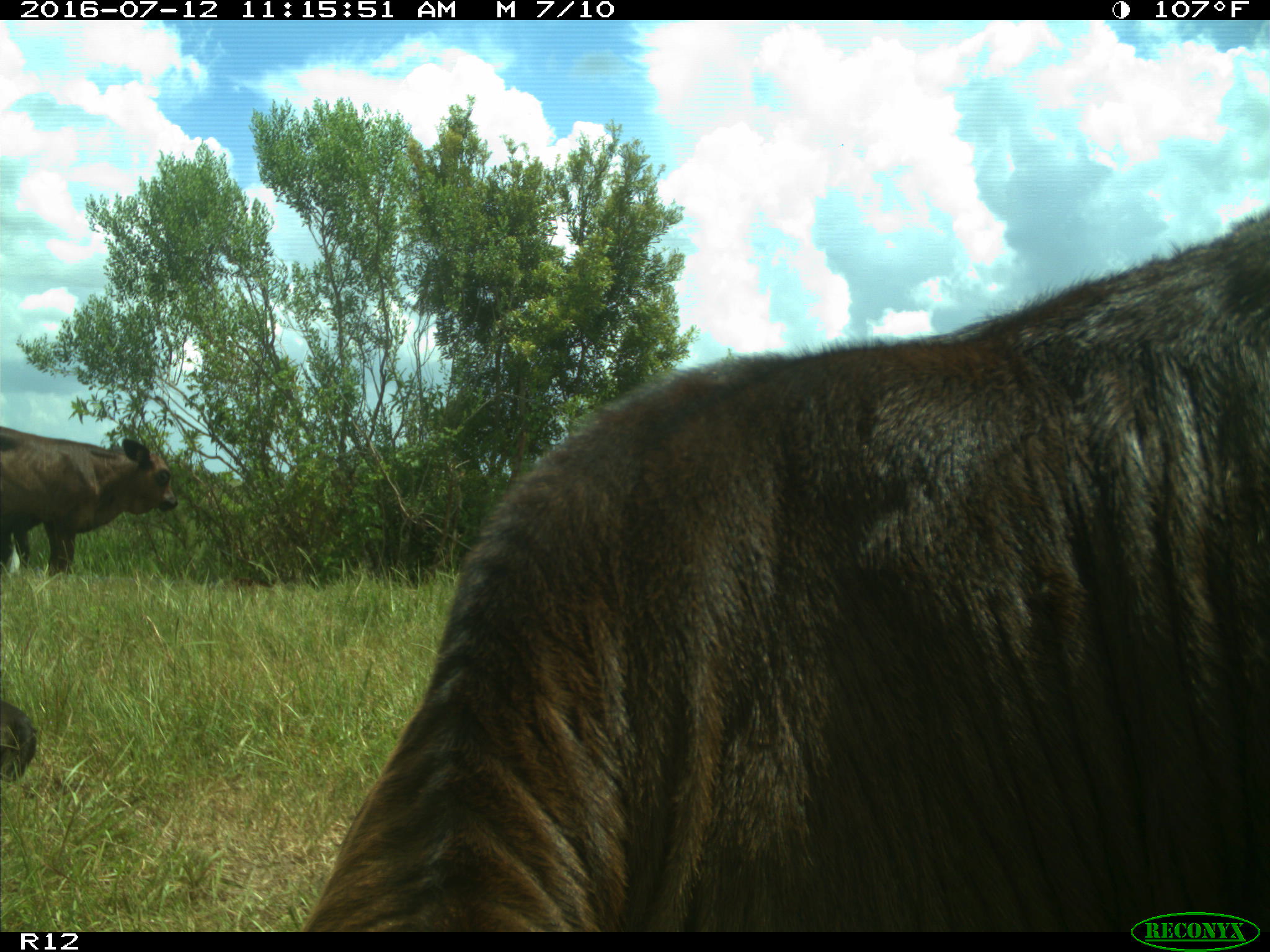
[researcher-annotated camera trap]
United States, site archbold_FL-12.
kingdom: Animalia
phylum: Chordata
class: Mammalia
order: Artiodactyla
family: Bovidae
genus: Bos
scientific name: Bos taurus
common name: domestic cow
Bos taurus (domestic cow).